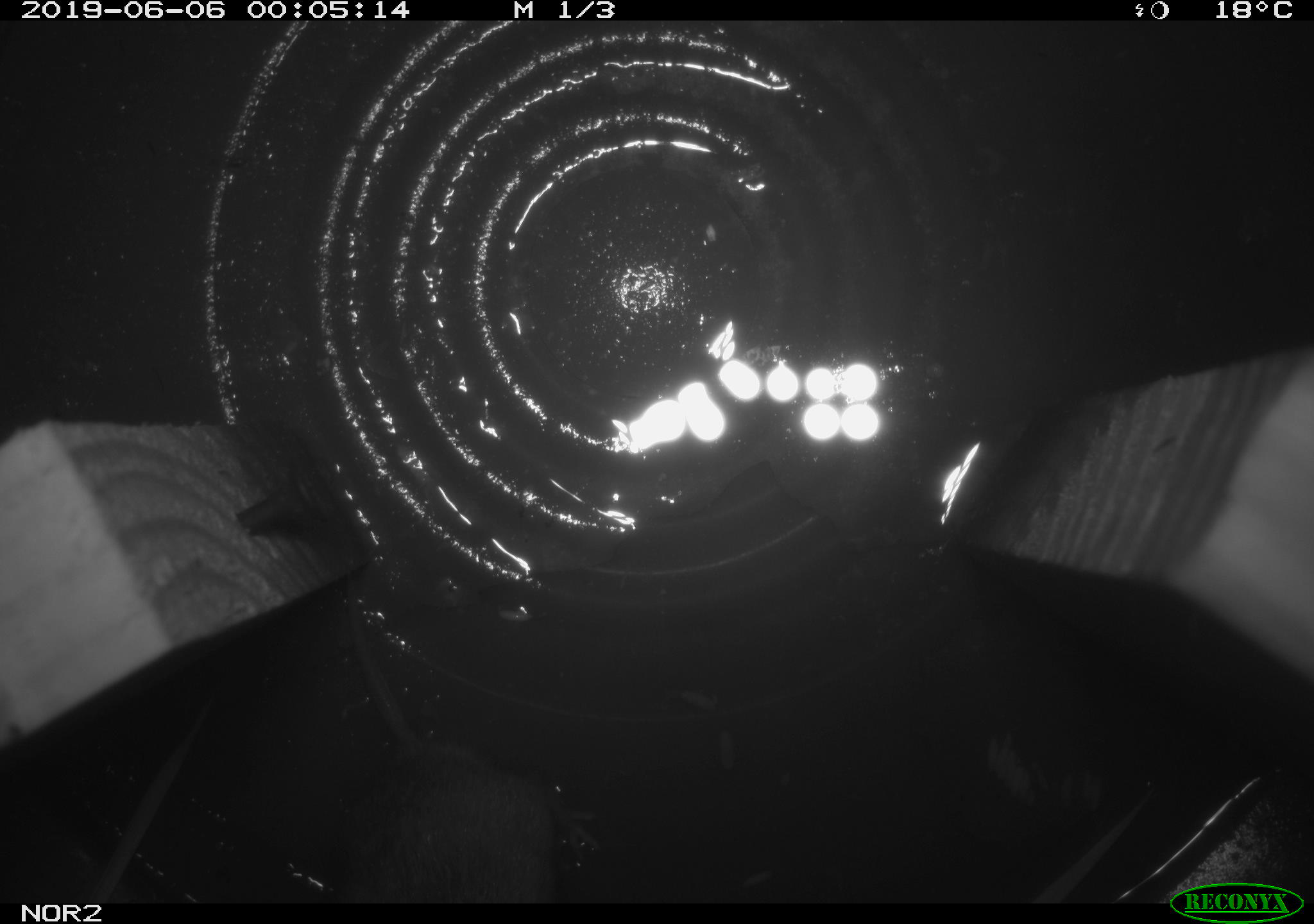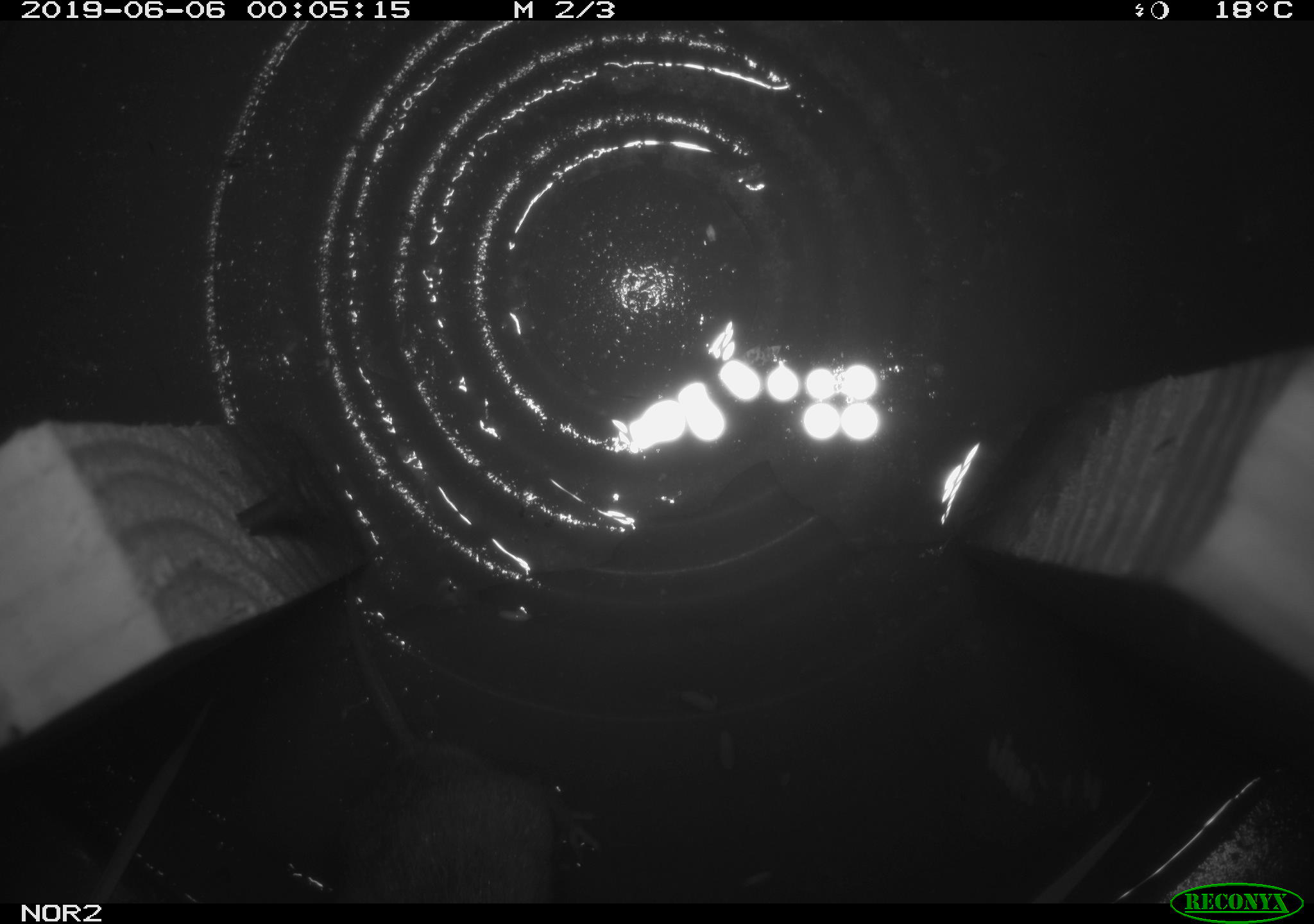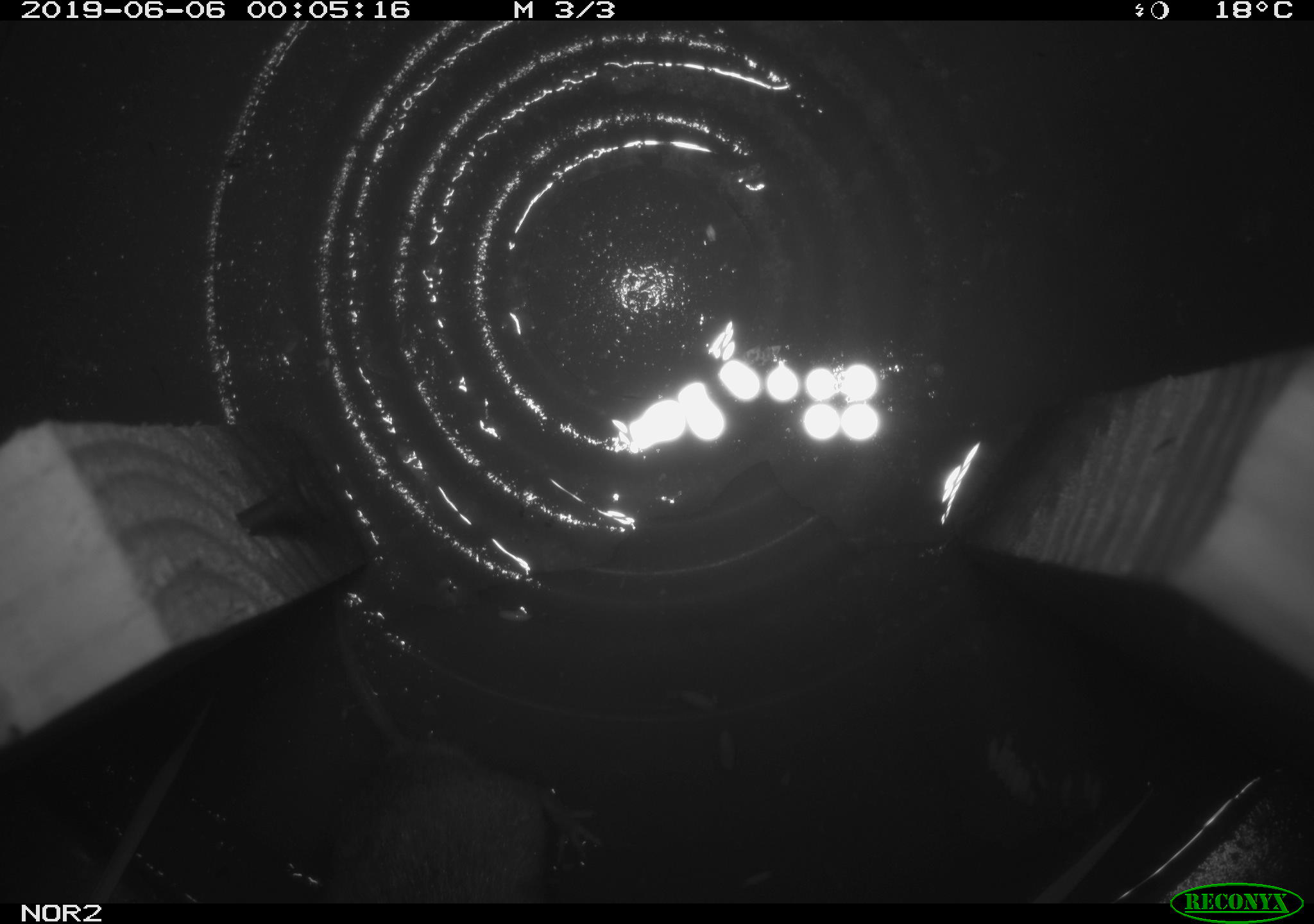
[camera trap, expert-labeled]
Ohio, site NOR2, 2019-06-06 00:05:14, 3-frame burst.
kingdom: Animalia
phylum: Chordata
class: Mammalia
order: Rodentia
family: Cricetidae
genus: Microtus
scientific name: Microtus pennsylvanicus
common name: meadow vole